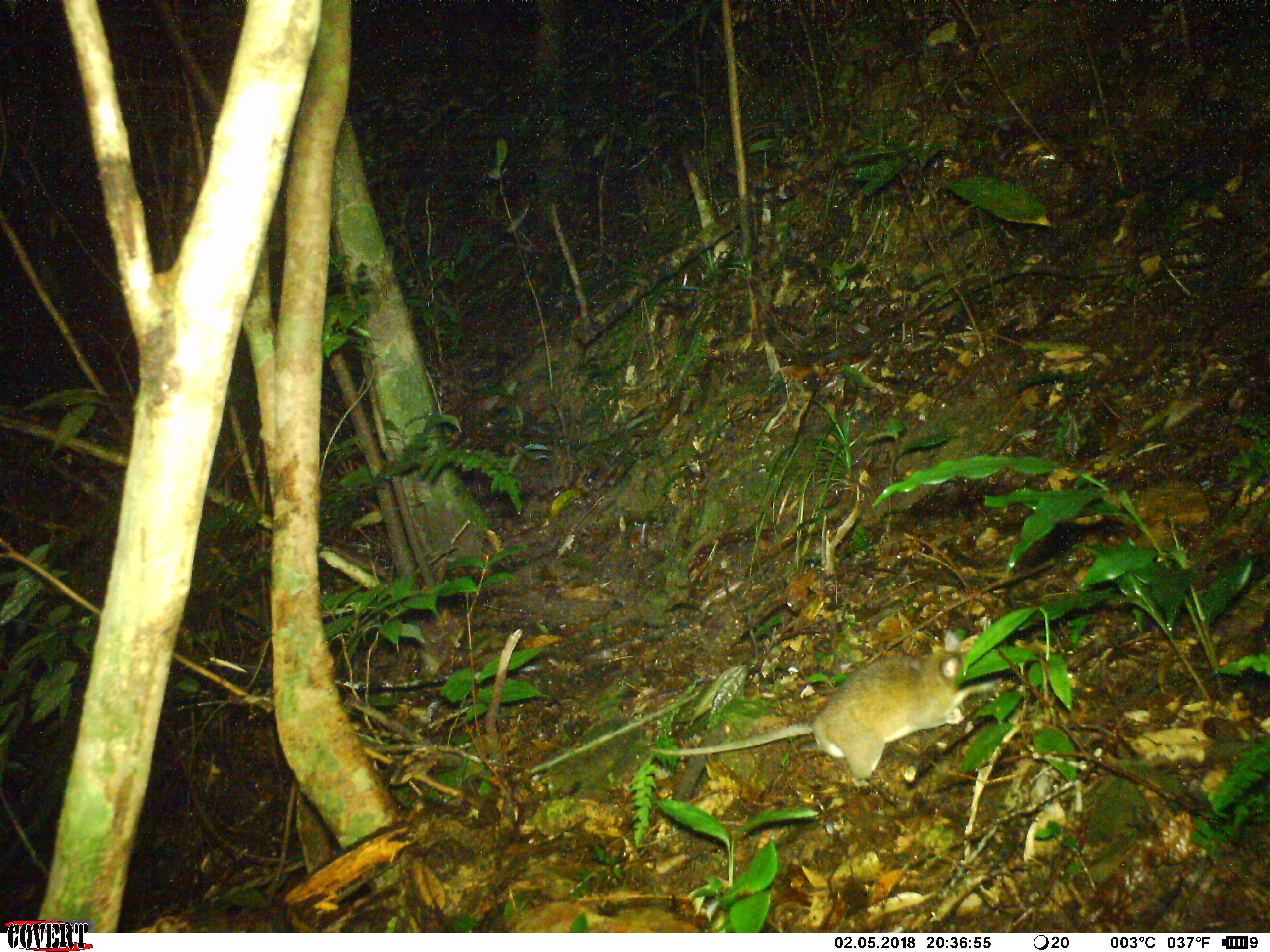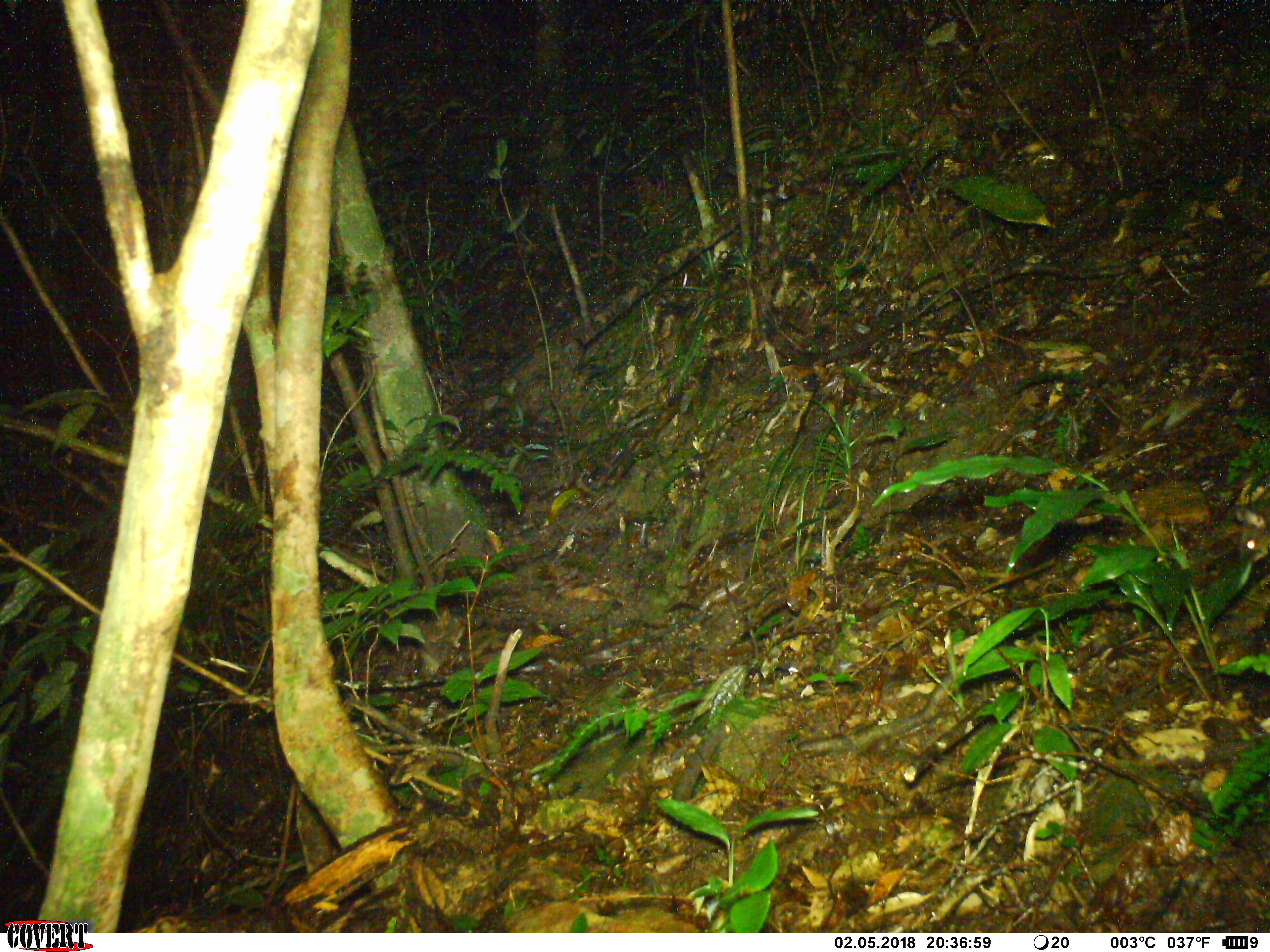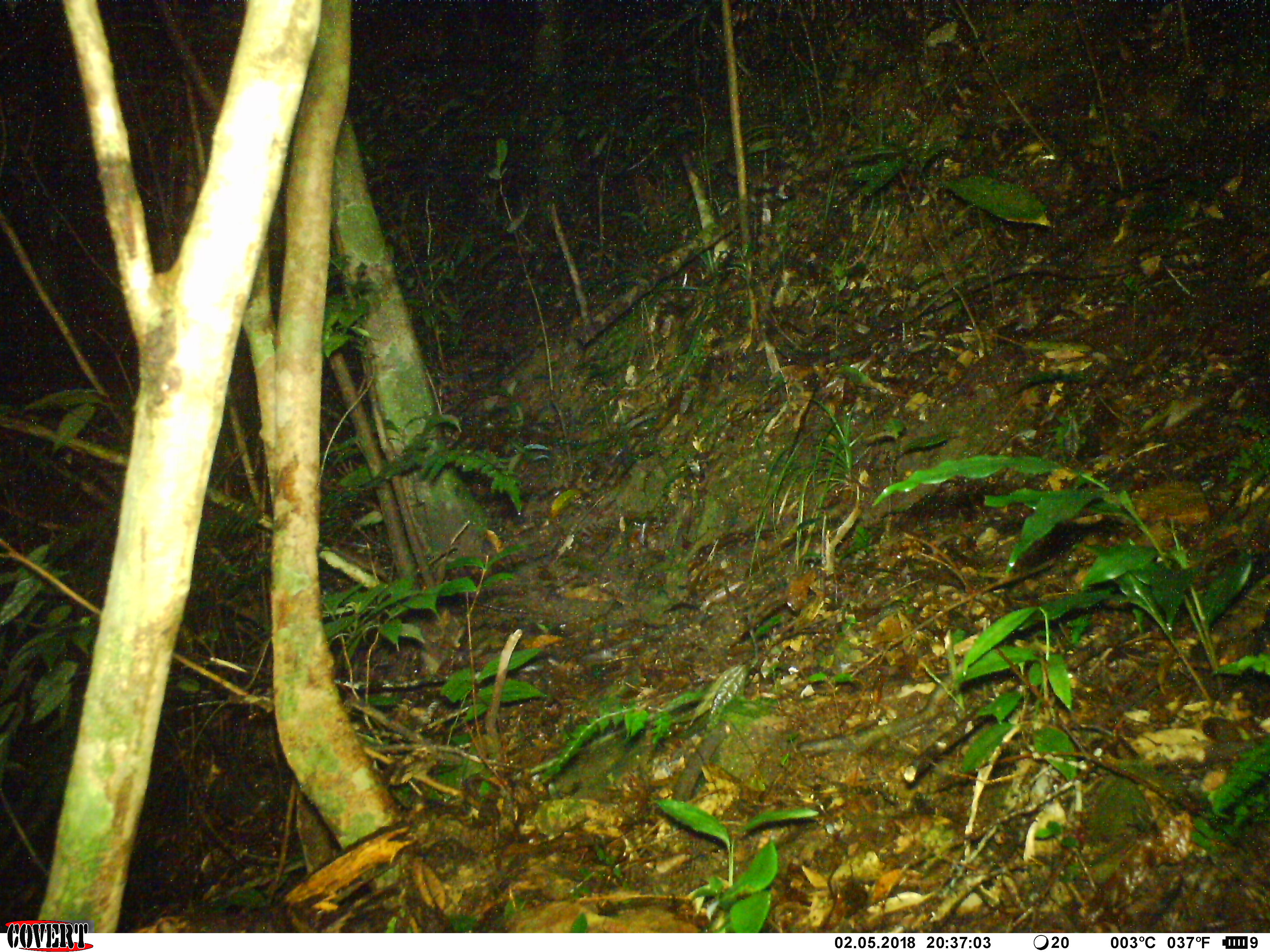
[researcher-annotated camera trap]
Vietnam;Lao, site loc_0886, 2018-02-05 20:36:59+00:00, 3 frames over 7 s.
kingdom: Animalia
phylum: Chordata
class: Mammalia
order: Rodentia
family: Muridae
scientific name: Muridae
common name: old-world mice and rats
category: unidentified murid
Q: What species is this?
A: Unidentified murid (old-world mice and rats) (Muridae).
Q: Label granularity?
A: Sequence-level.